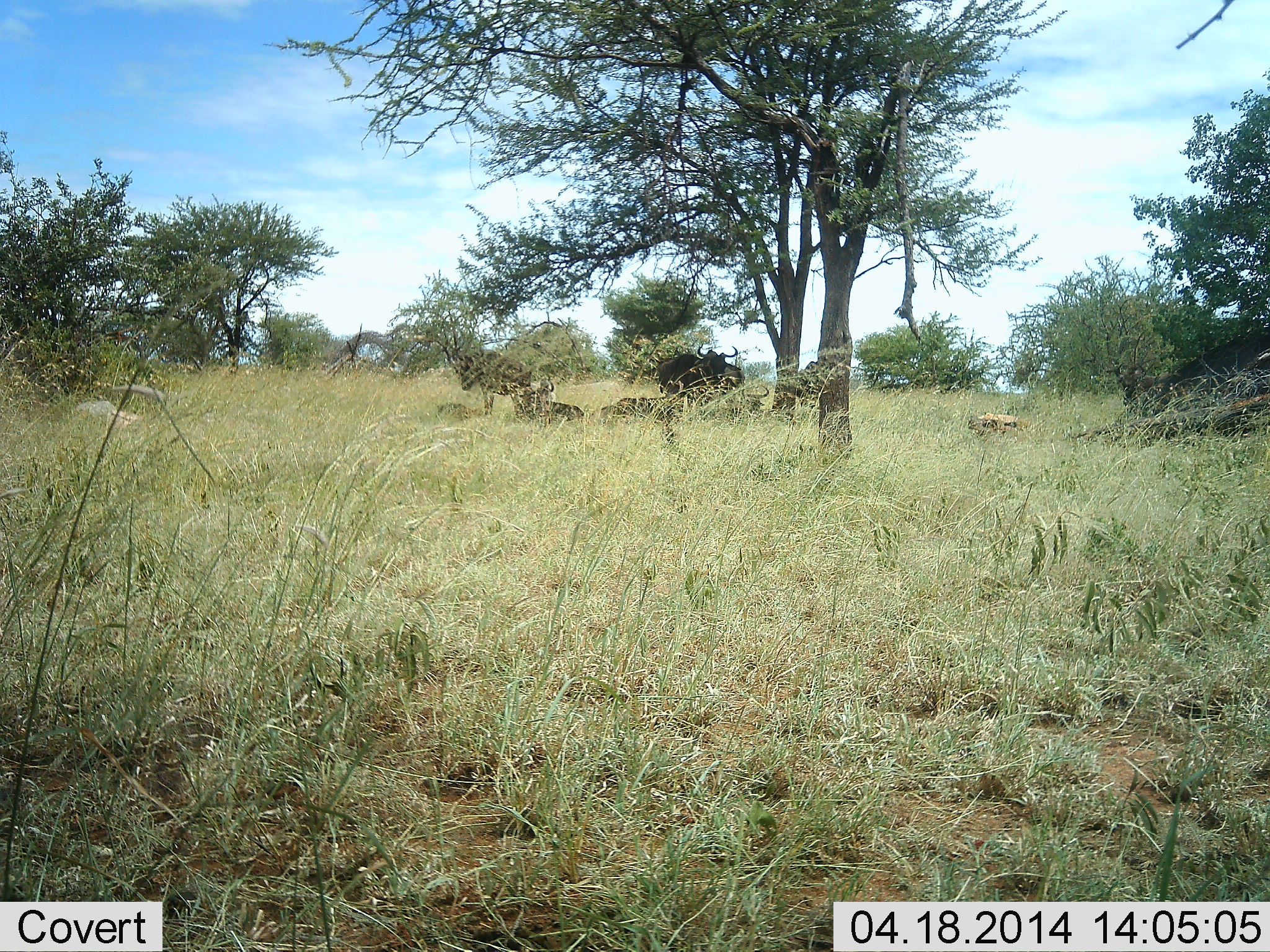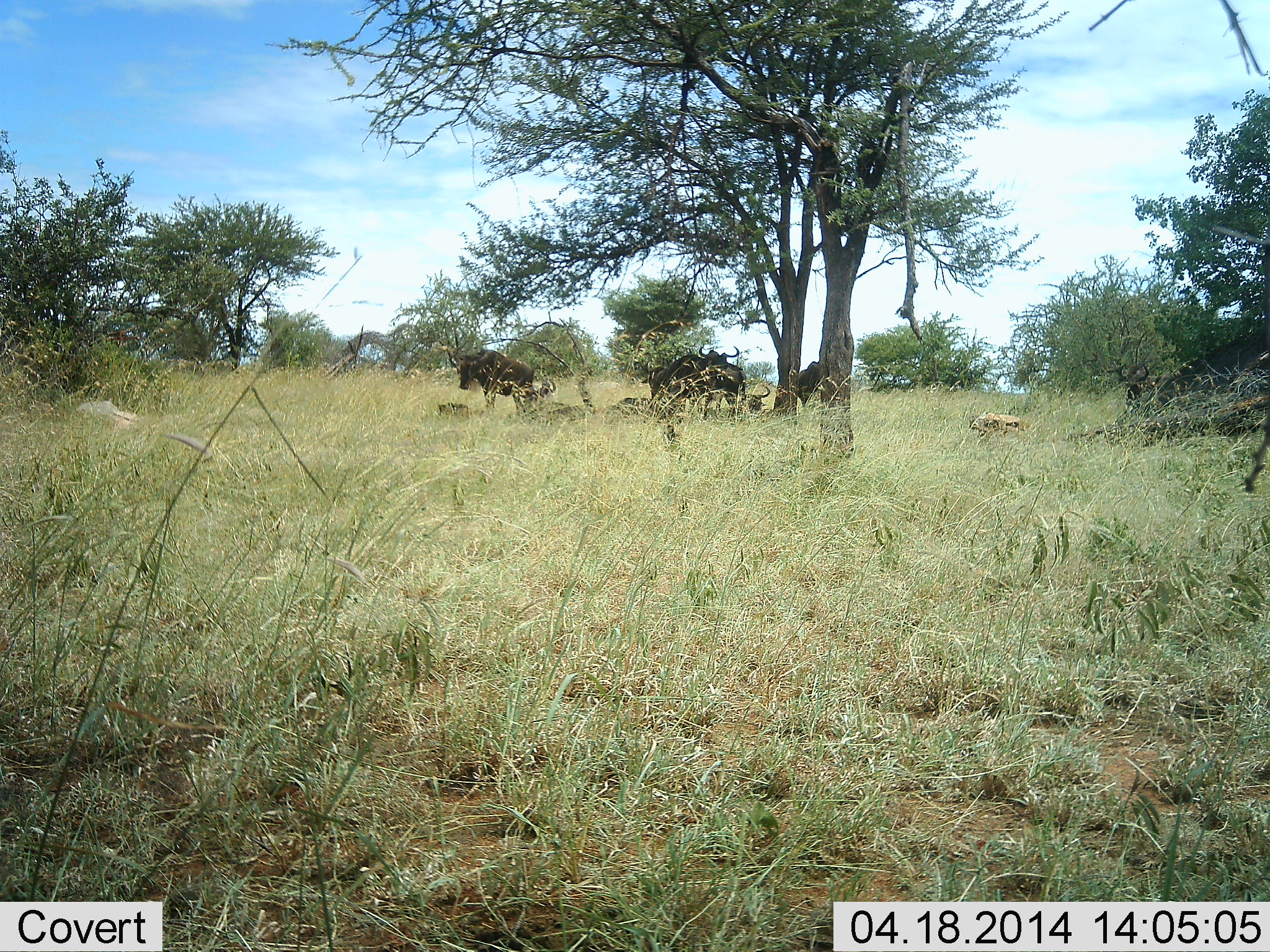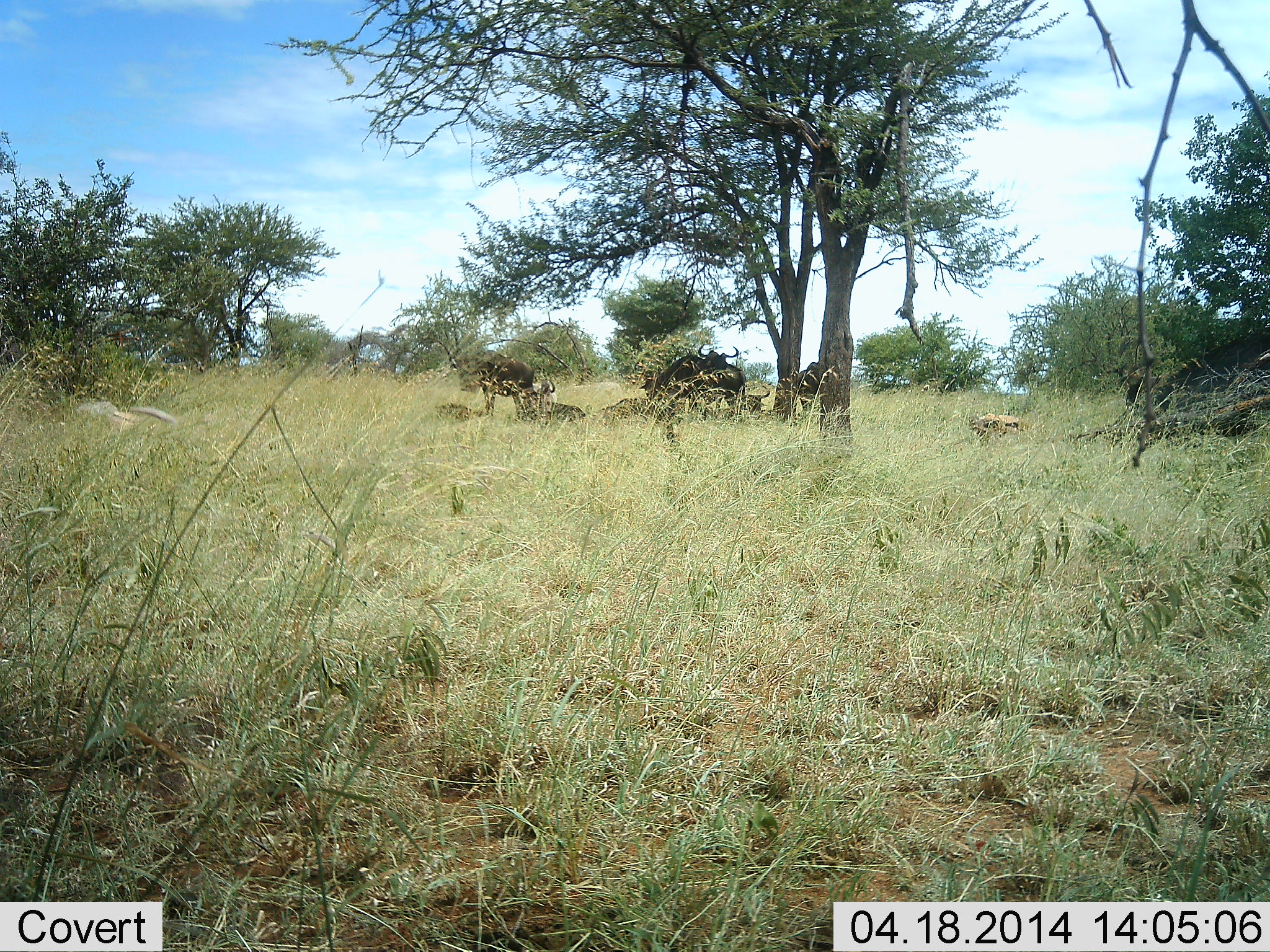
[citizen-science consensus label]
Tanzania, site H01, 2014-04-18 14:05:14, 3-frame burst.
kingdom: Animalia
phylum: Chordata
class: Mammalia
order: Artiodactyla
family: Bovidae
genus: Connochaetes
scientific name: Connochaetes taurinus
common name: blue wildebeest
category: wildebeest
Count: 6.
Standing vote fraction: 92%.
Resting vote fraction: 67%.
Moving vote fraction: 0%.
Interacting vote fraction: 0%.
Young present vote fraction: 0%.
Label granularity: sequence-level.